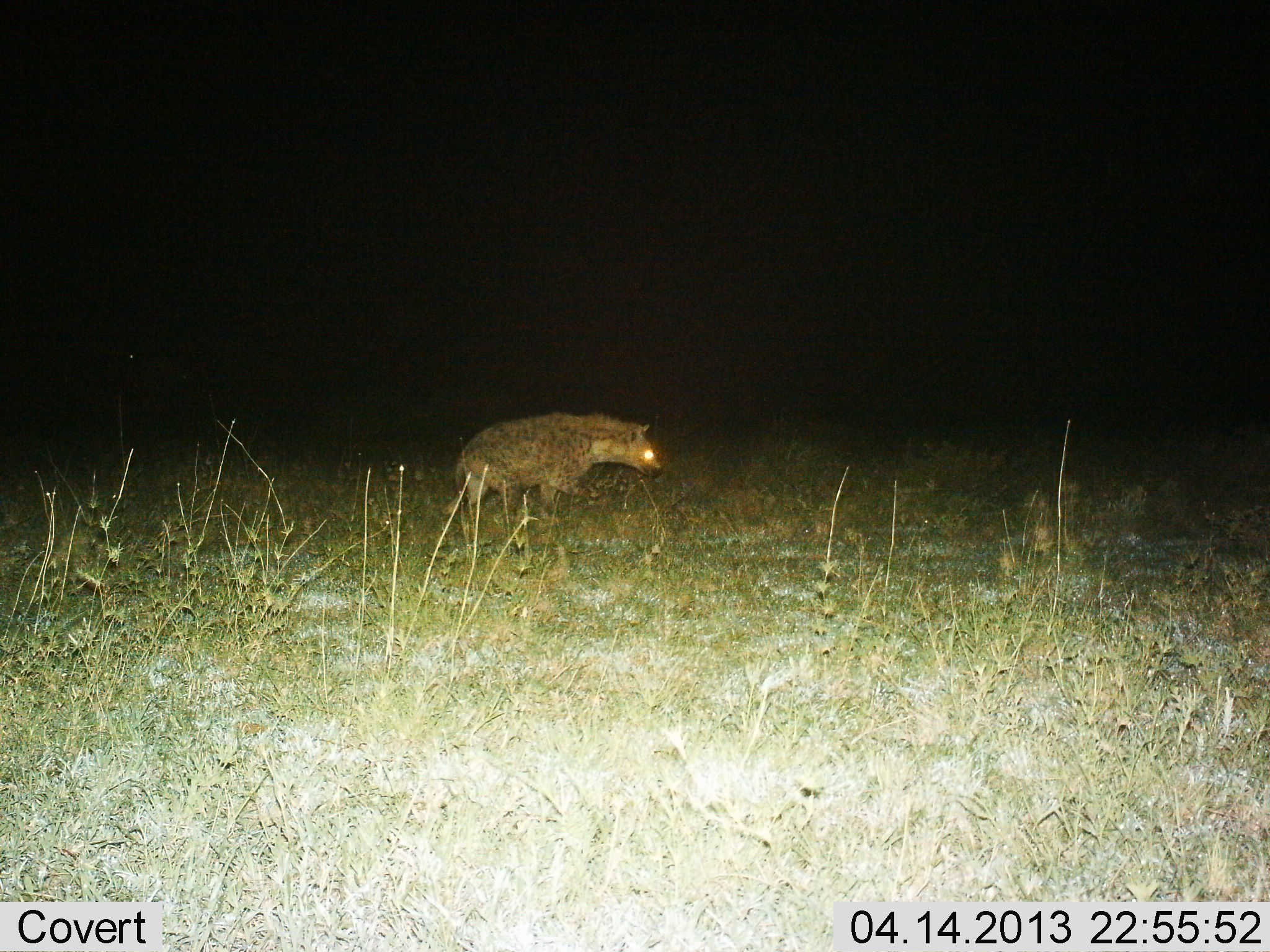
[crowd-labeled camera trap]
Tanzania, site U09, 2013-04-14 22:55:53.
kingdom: Animalia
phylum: Chordata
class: Mammalia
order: Carnivora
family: Hyaenidae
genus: Crocuta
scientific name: Crocuta crocuta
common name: spotted hyena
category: hyenaspotted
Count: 1.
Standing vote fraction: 43%.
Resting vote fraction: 7%.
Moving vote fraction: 57%.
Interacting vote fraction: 0%.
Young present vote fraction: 0%.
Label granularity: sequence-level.